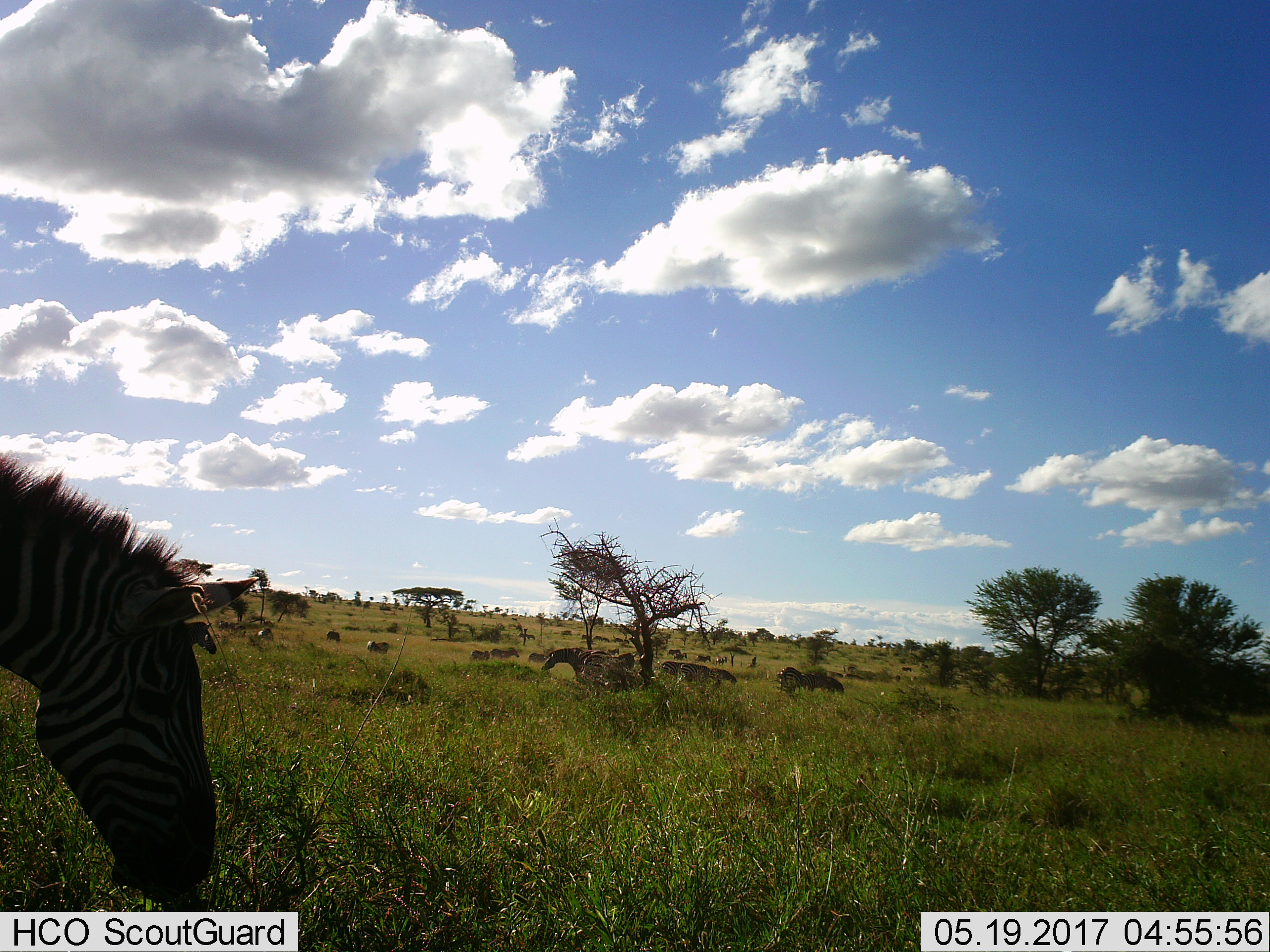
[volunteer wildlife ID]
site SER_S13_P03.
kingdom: Animalia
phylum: Chordata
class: Mammalia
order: Perissodactyla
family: Equidae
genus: Equus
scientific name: Equus quagga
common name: plains zebra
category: zebraplains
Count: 11-50.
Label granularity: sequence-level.